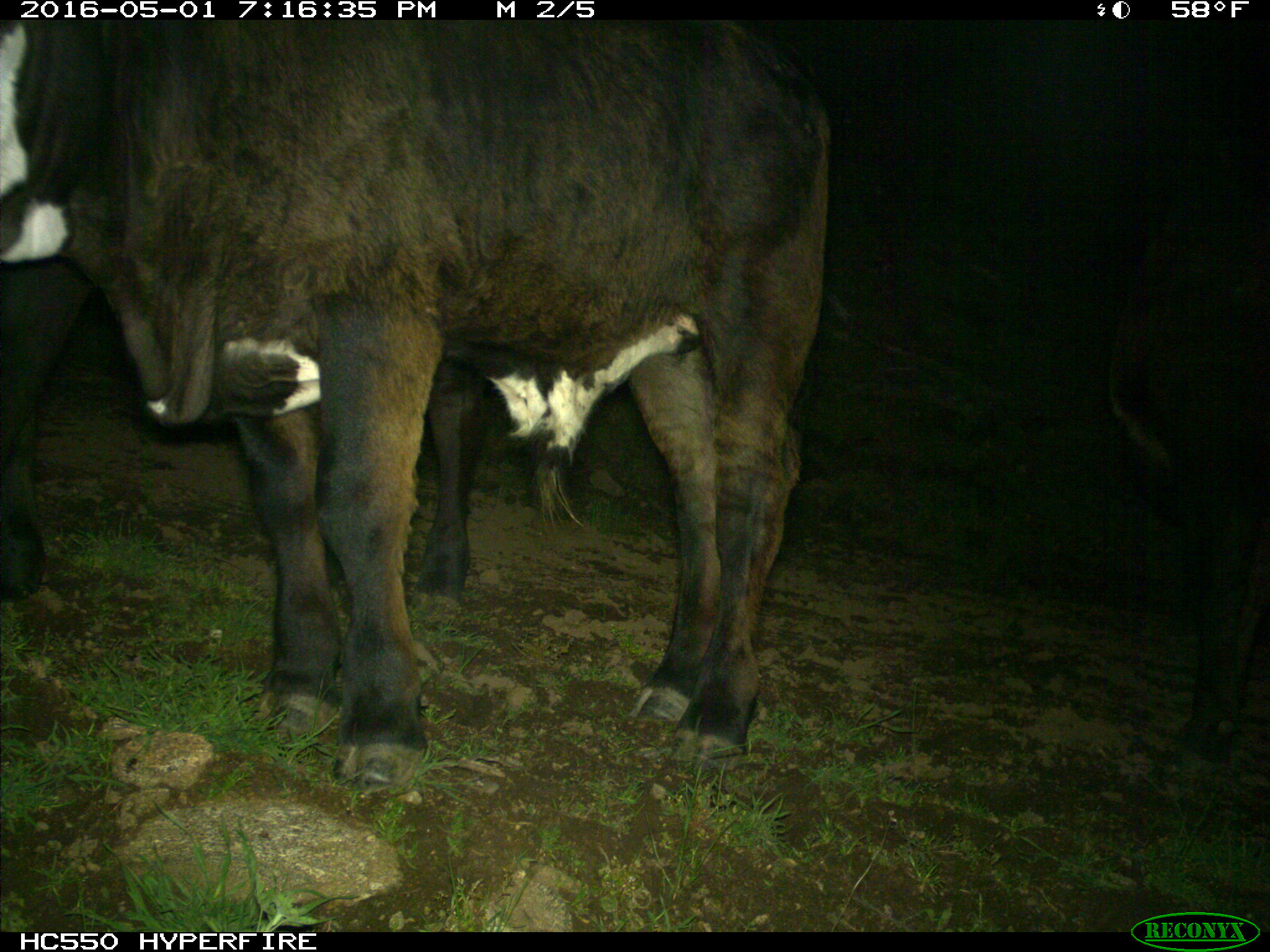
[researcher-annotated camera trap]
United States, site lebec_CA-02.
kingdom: Animalia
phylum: Chordata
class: Mammalia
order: Artiodactyla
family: Bovidae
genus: Bos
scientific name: Bos taurus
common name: domestic cow